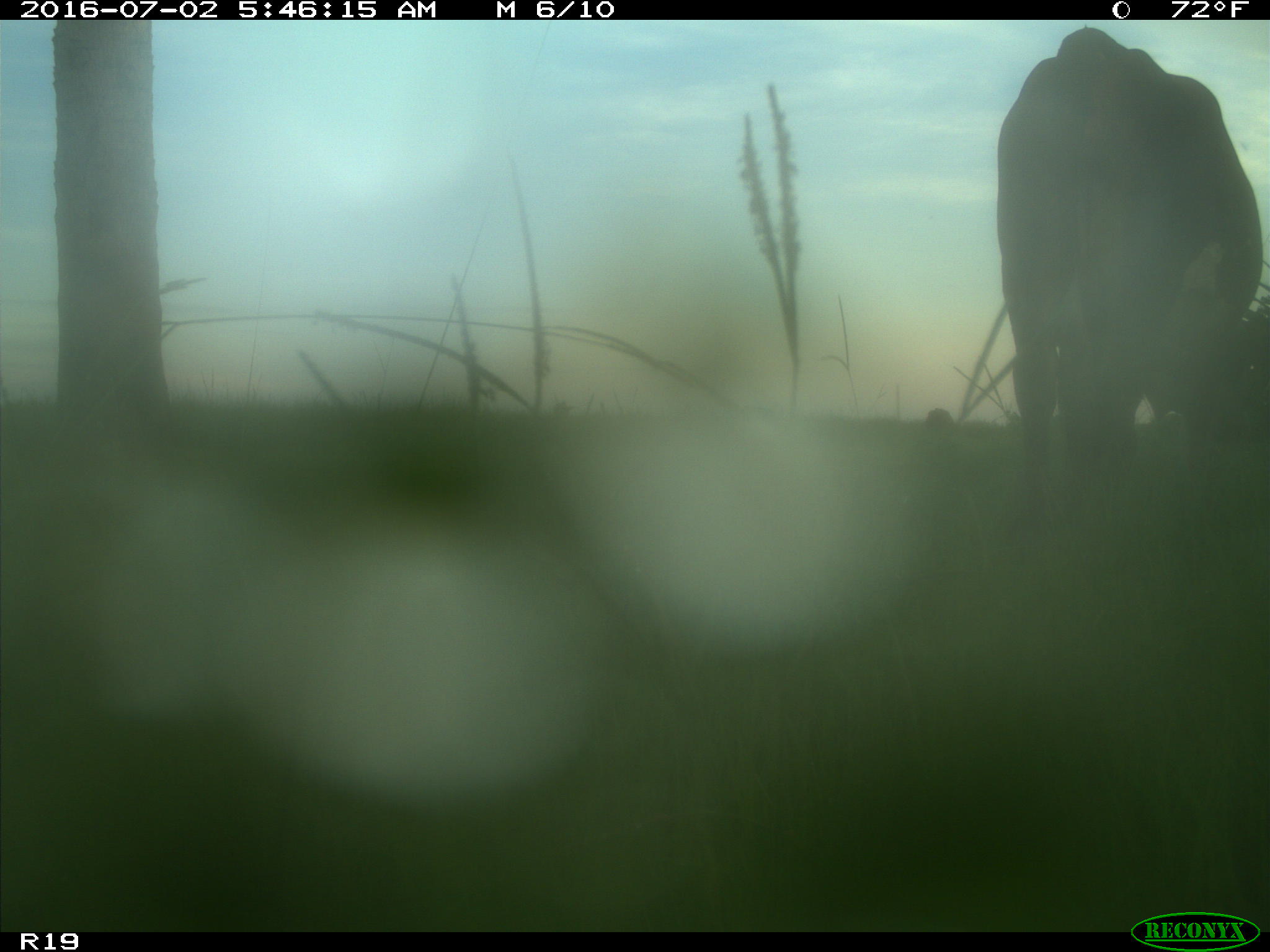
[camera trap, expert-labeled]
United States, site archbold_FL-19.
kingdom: Animalia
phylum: Chordata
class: Mammalia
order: Artiodactyla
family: Bovidae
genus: Bos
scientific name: Bos taurus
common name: domestic cow